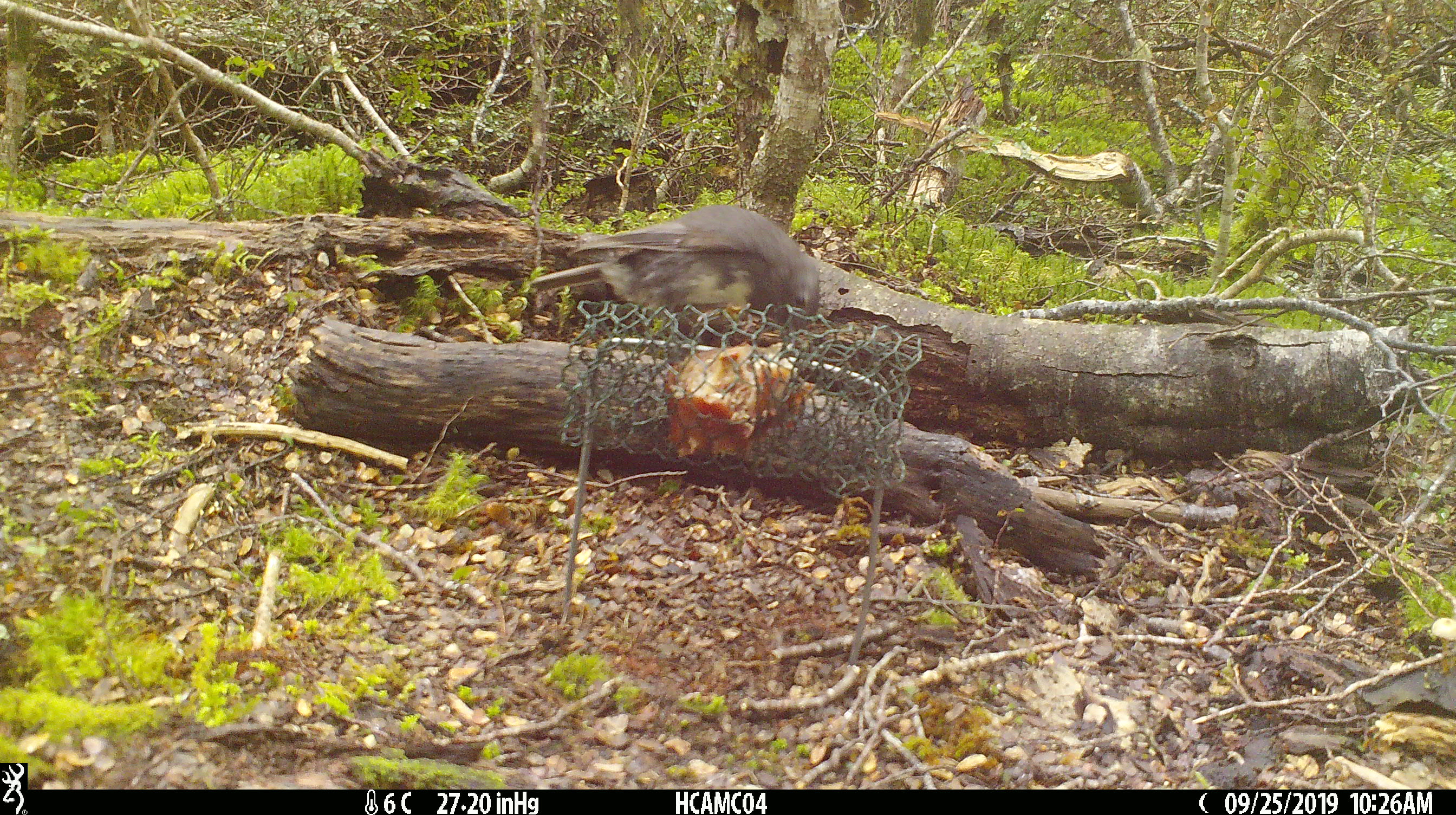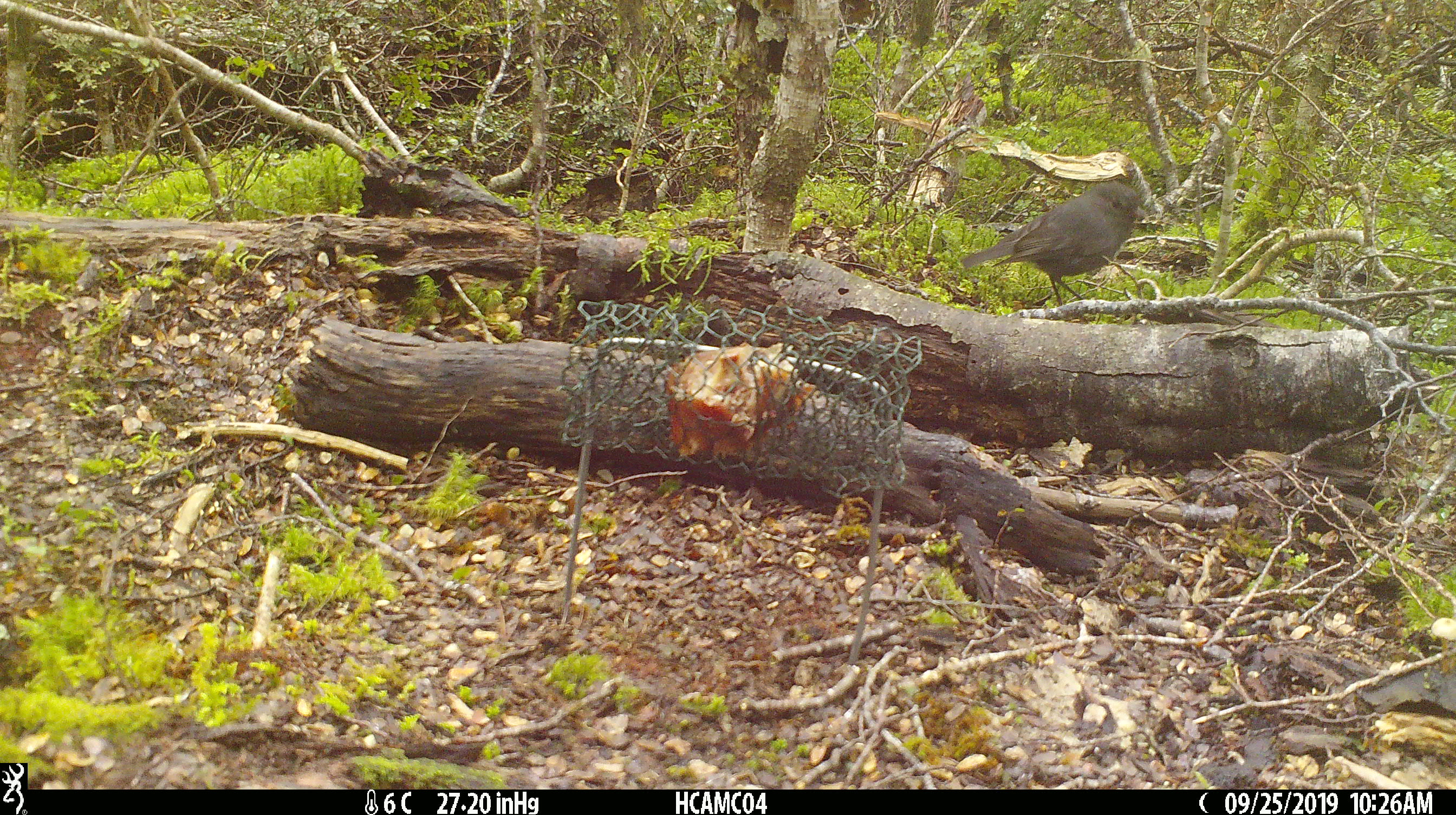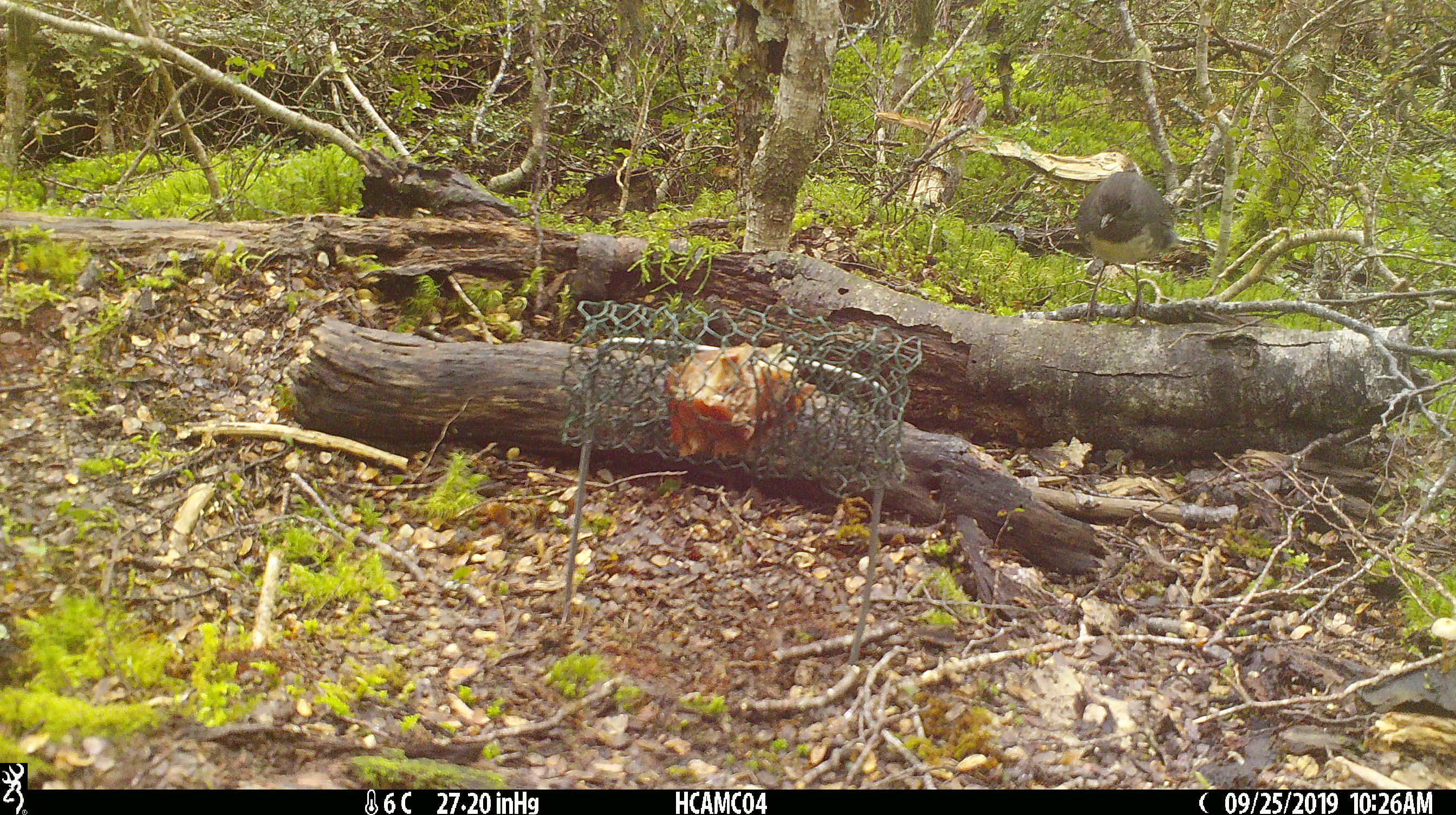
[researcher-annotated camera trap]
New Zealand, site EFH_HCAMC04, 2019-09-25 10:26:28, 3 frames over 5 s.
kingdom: Animalia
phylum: Chordata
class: Aves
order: Passeriformes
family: Petroicidae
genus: Petroica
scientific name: Petroica australis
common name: new zealand robin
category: robin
Robin (new zealand robin) (Petroica australis).